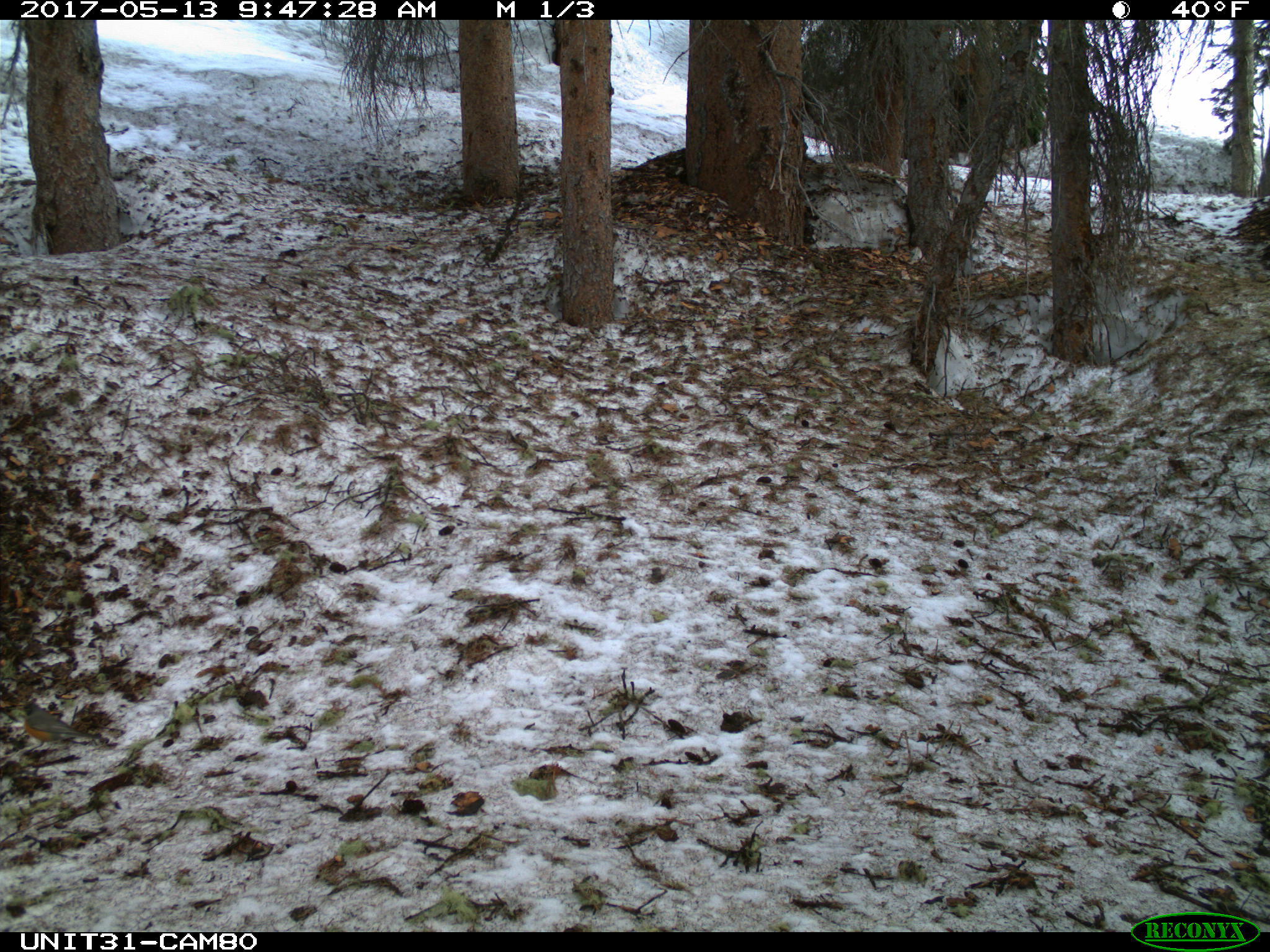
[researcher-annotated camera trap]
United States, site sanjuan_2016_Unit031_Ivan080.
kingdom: Animalia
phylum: Chordata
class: Aves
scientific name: Aves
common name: birds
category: unidentified bird